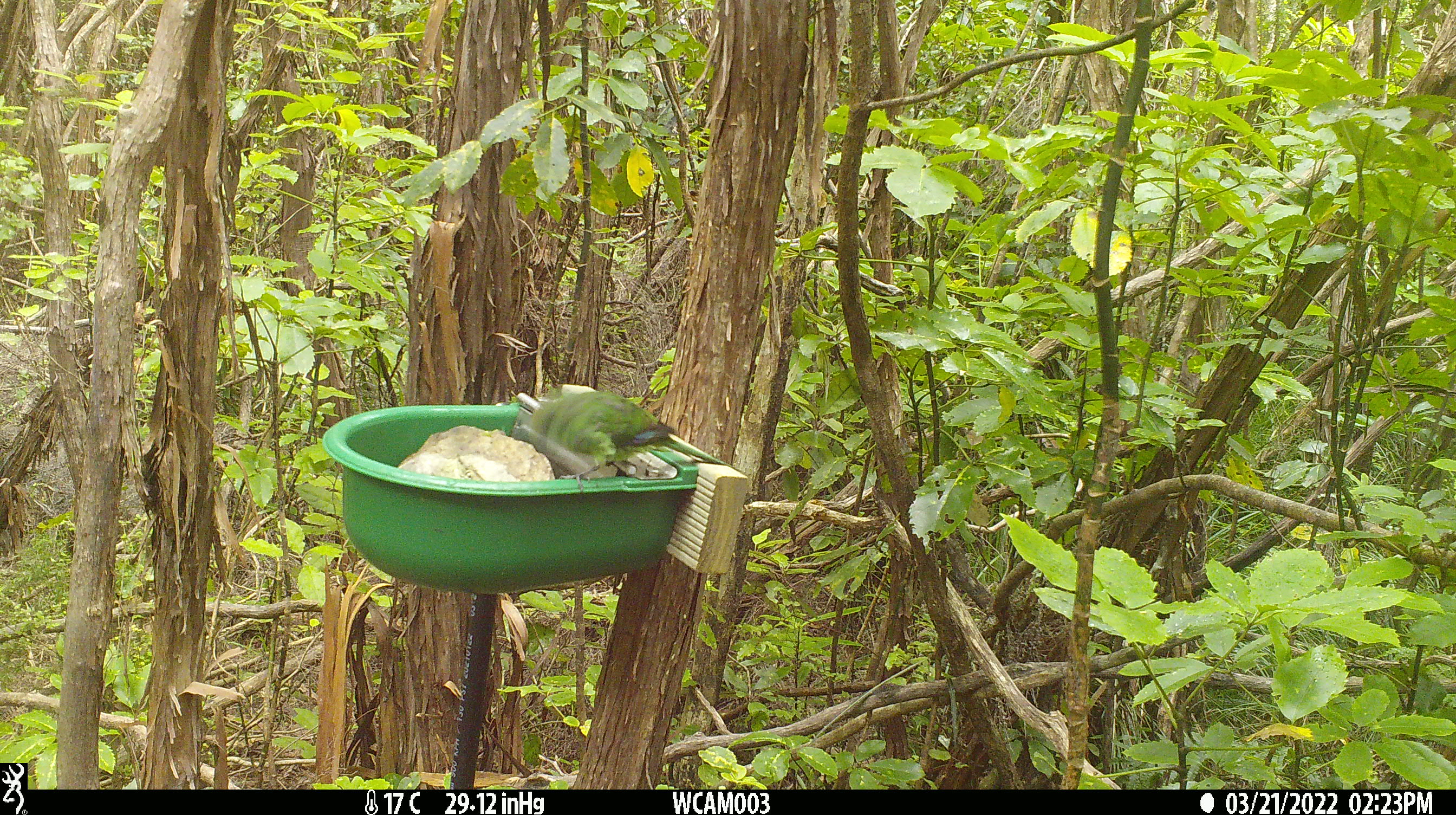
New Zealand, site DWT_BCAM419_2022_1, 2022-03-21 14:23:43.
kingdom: Animalia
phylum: Chordata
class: Aves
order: Psittaciformes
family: Psittaculidae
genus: Cyanoramphus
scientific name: Cyanoramphus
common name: parakeet